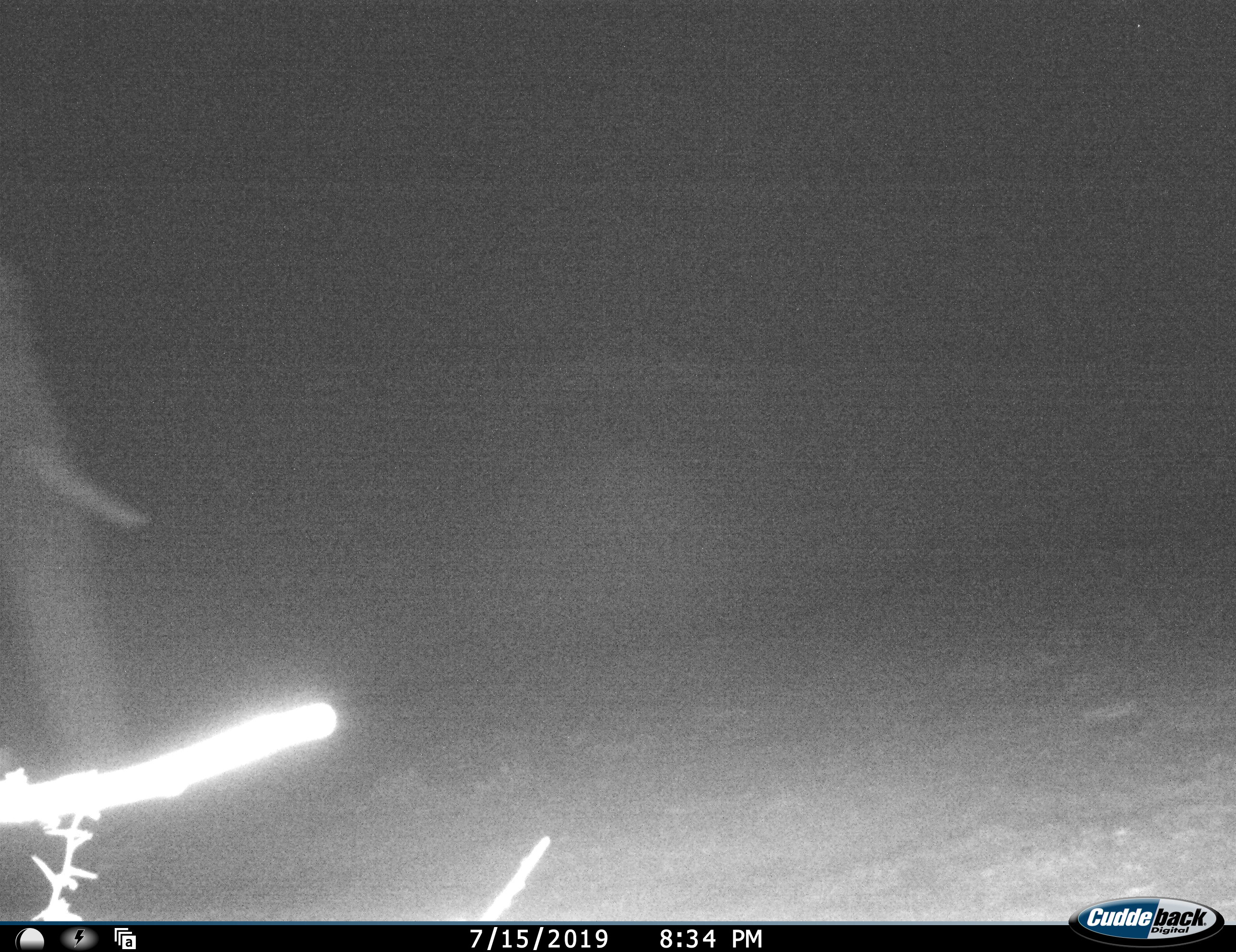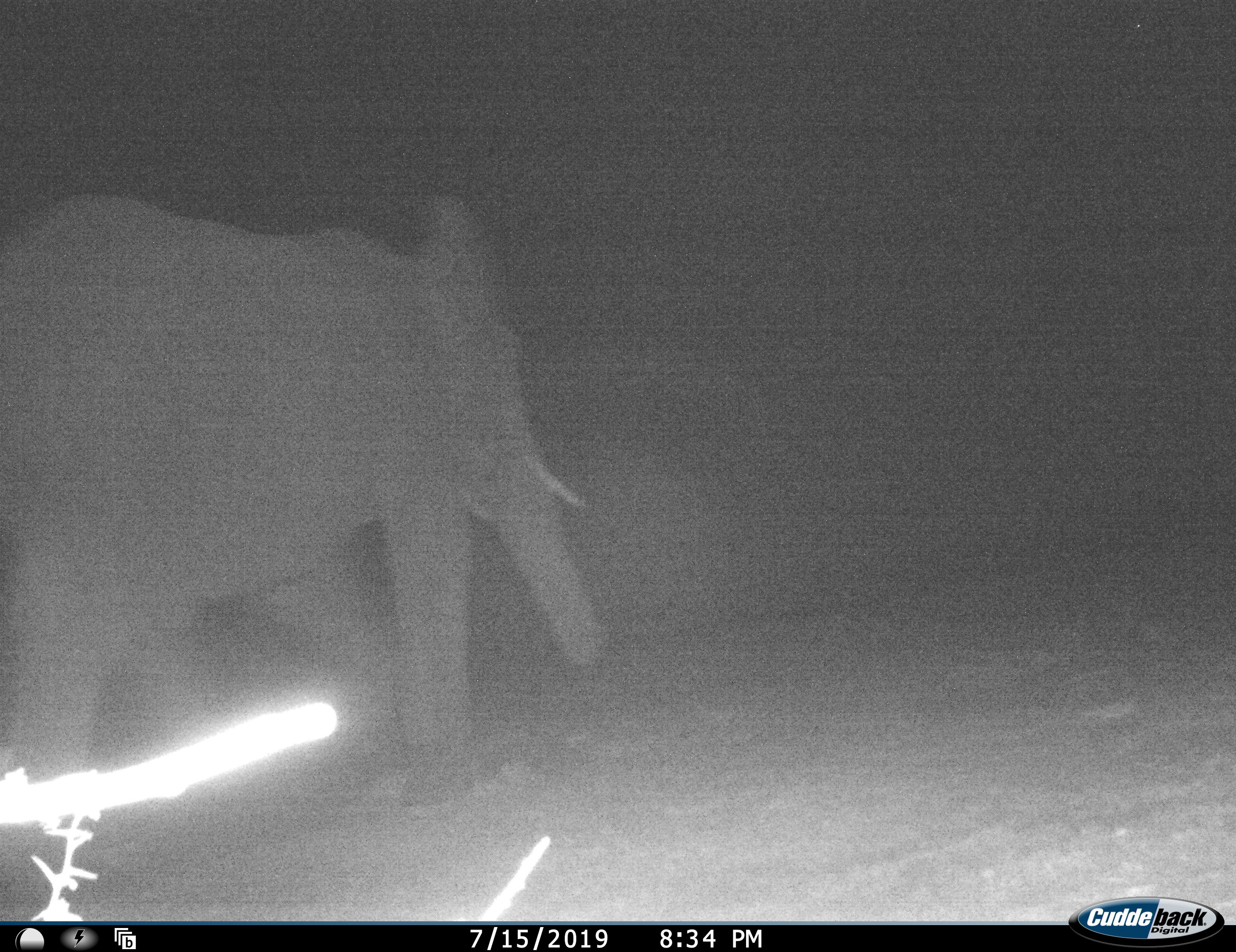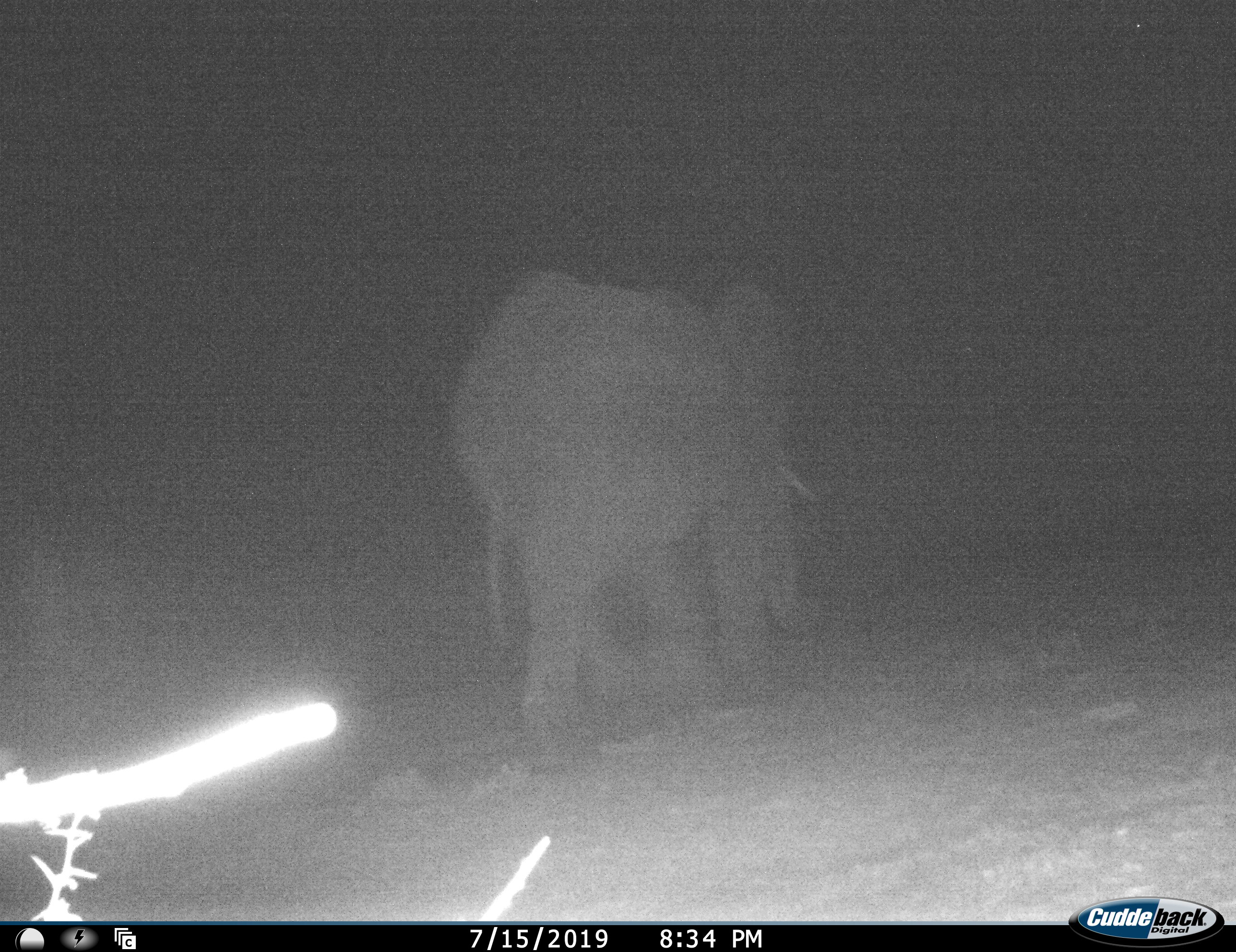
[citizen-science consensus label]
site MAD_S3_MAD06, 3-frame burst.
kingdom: Animalia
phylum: Chordata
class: Mammalia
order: Proboscidea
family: Elephantidae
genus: Loxodonta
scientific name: Loxodonta africana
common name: african bush elephant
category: elephant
Elephant (african bush elephant) (Loxodonta africana), count 1. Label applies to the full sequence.